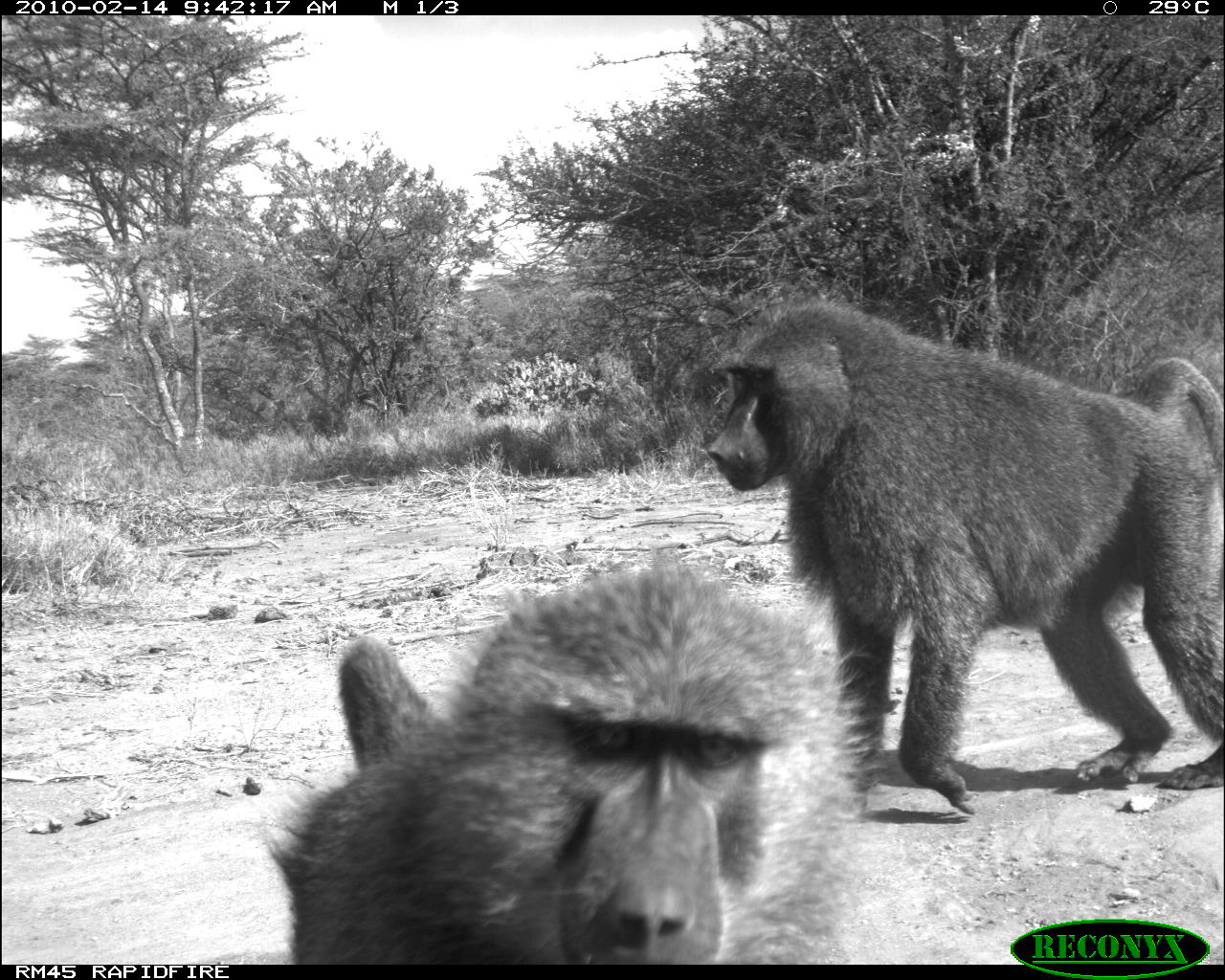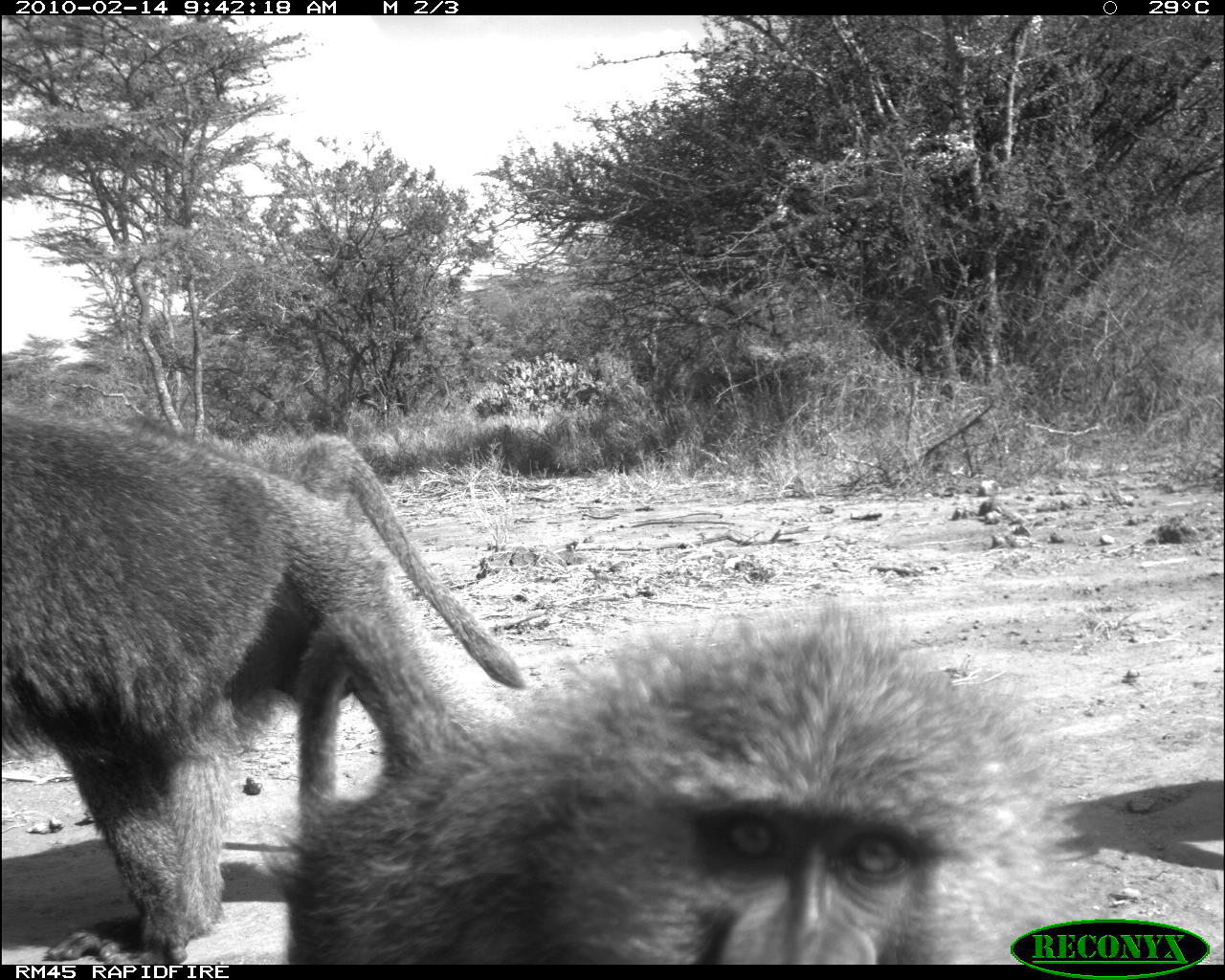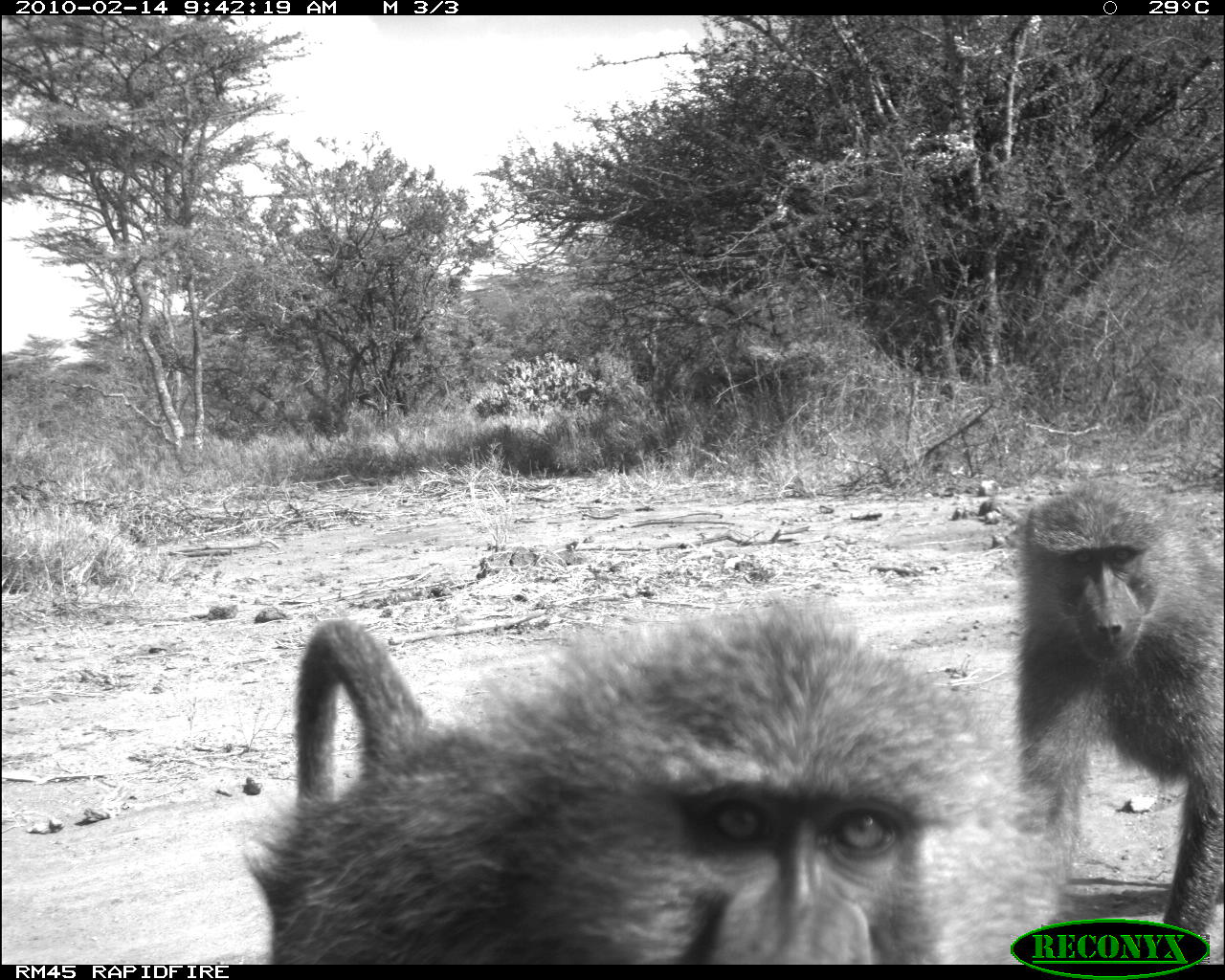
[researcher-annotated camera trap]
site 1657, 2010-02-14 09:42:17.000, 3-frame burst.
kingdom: Animalia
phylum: Chordata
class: Mammalia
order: Primates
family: Cercopithecidae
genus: Papio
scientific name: Papio anubis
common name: olive baboon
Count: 2.